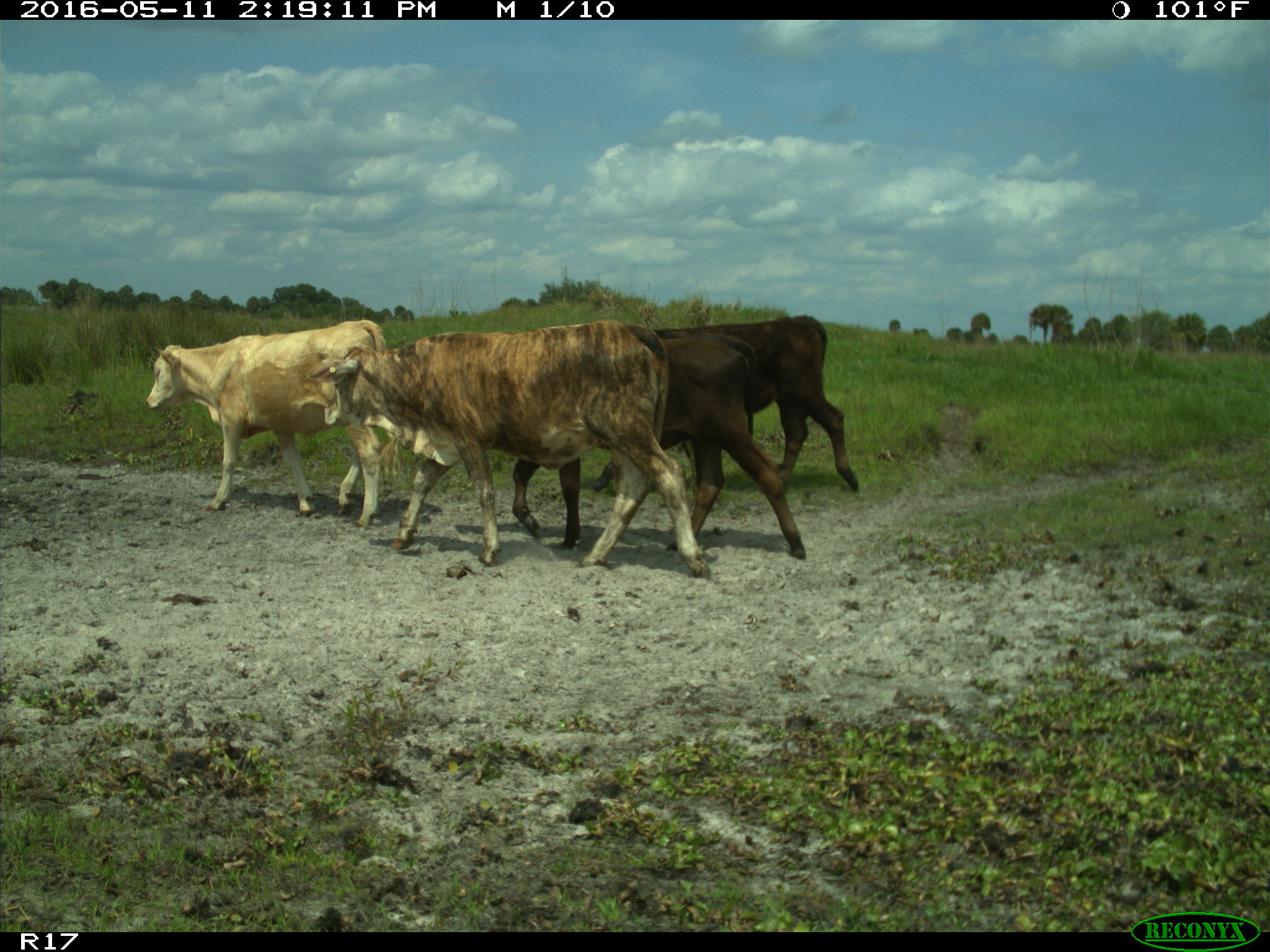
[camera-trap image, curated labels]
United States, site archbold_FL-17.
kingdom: Animalia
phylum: Chordata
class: Mammalia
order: Artiodactyla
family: Bovidae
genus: Bos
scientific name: Bos taurus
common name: domestic cow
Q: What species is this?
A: Bos taurus (domestic cow).